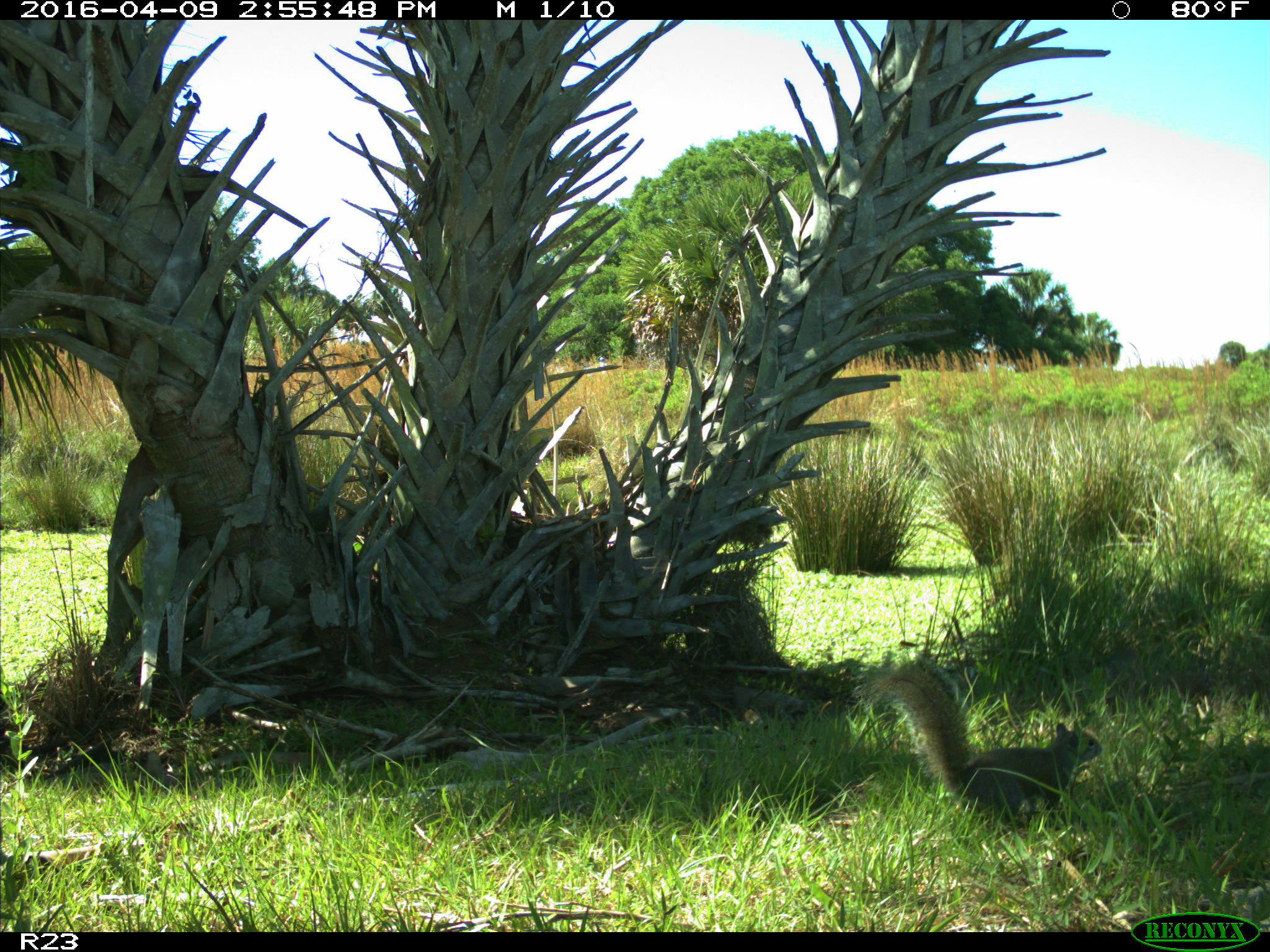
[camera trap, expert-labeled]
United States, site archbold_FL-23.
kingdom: Animalia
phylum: Chordata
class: Mammalia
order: Rodentia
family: Sciuridae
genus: Sciurus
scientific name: Sciurus carolinensis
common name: eastern gray squirrel